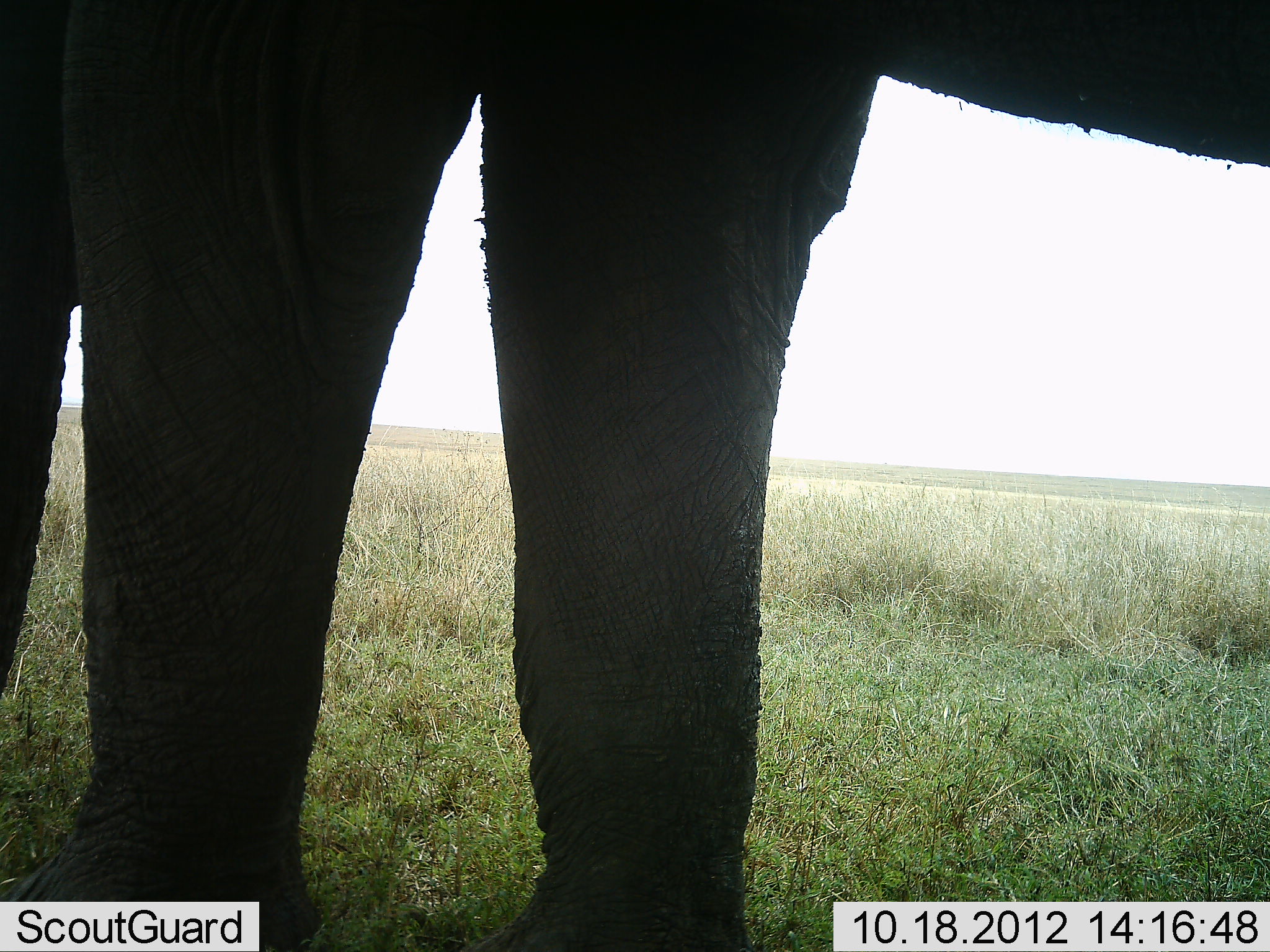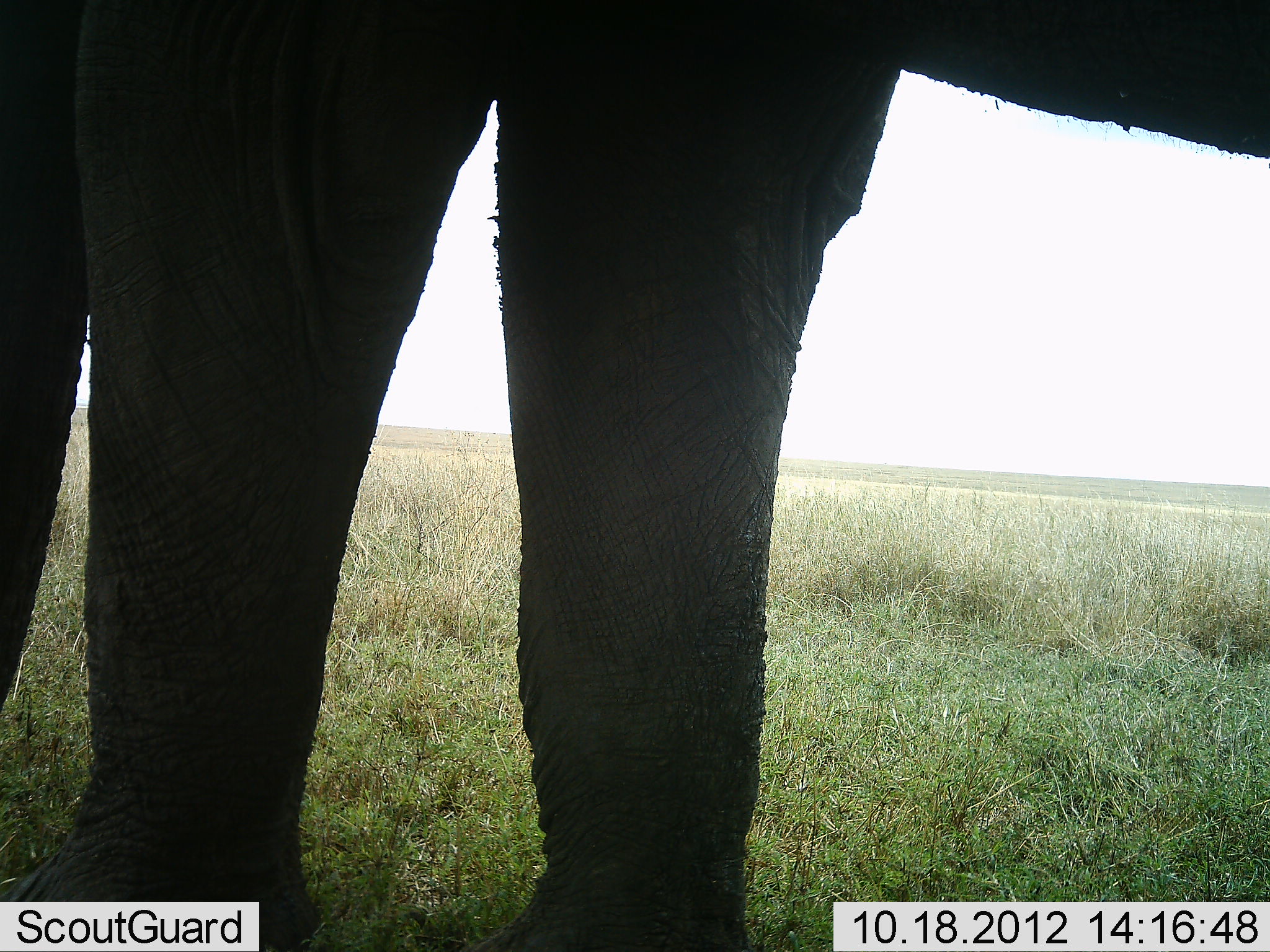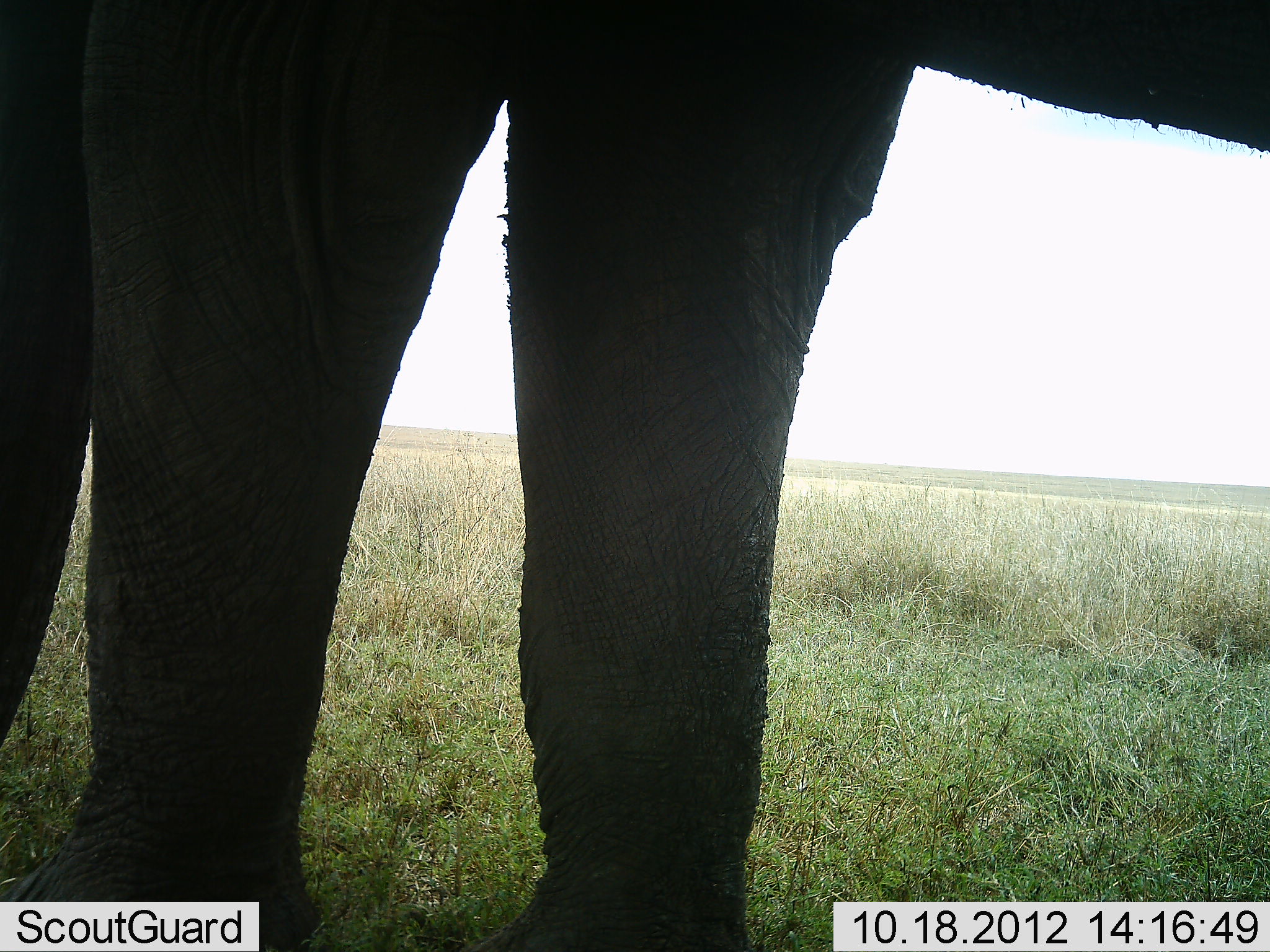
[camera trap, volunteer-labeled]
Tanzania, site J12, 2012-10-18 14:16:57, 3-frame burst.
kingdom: Animalia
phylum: Chordata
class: Mammalia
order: Proboscidea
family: Elephantidae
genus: Loxodonta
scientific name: Loxodonta africana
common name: african bush elephant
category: elephant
Elephant (african bush elephant) (Loxodonta africana), count 1. Behavior (volunteer vote fractions): standing 100%, resting 0%, moving 0%, interacting 0%. Young present (vote fraction): 0%. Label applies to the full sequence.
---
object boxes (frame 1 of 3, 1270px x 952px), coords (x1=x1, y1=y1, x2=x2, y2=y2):
animal: (x1=1, y1=1, x2=1270, y2=951)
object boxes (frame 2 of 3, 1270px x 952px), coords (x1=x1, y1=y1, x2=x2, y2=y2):
animal: (x1=1, y1=2, x2=1269, y2=952)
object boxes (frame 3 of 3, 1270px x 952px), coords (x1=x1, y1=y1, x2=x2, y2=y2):
animal: (x1=1, y1=1, x2=1270, y2=950)